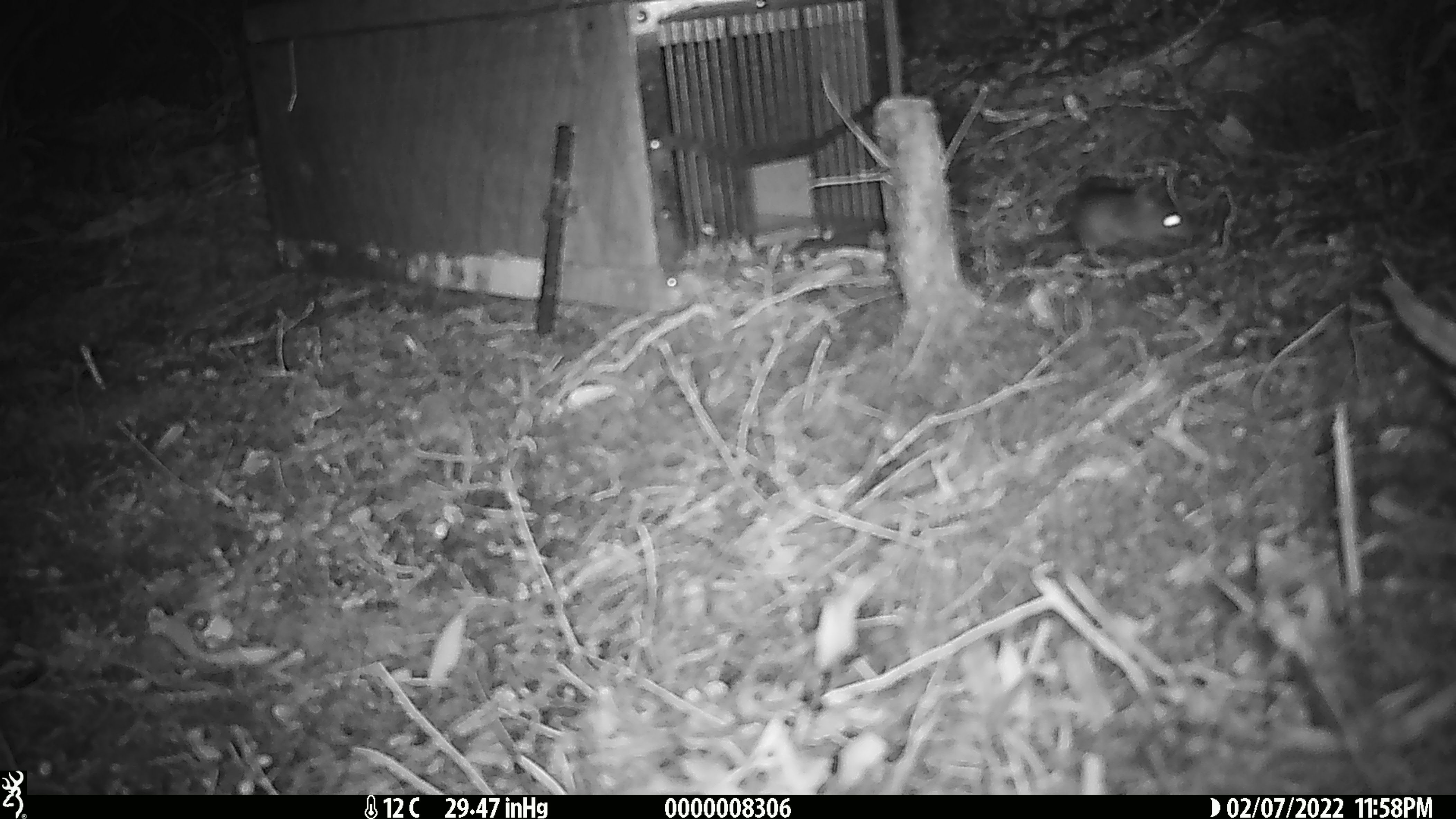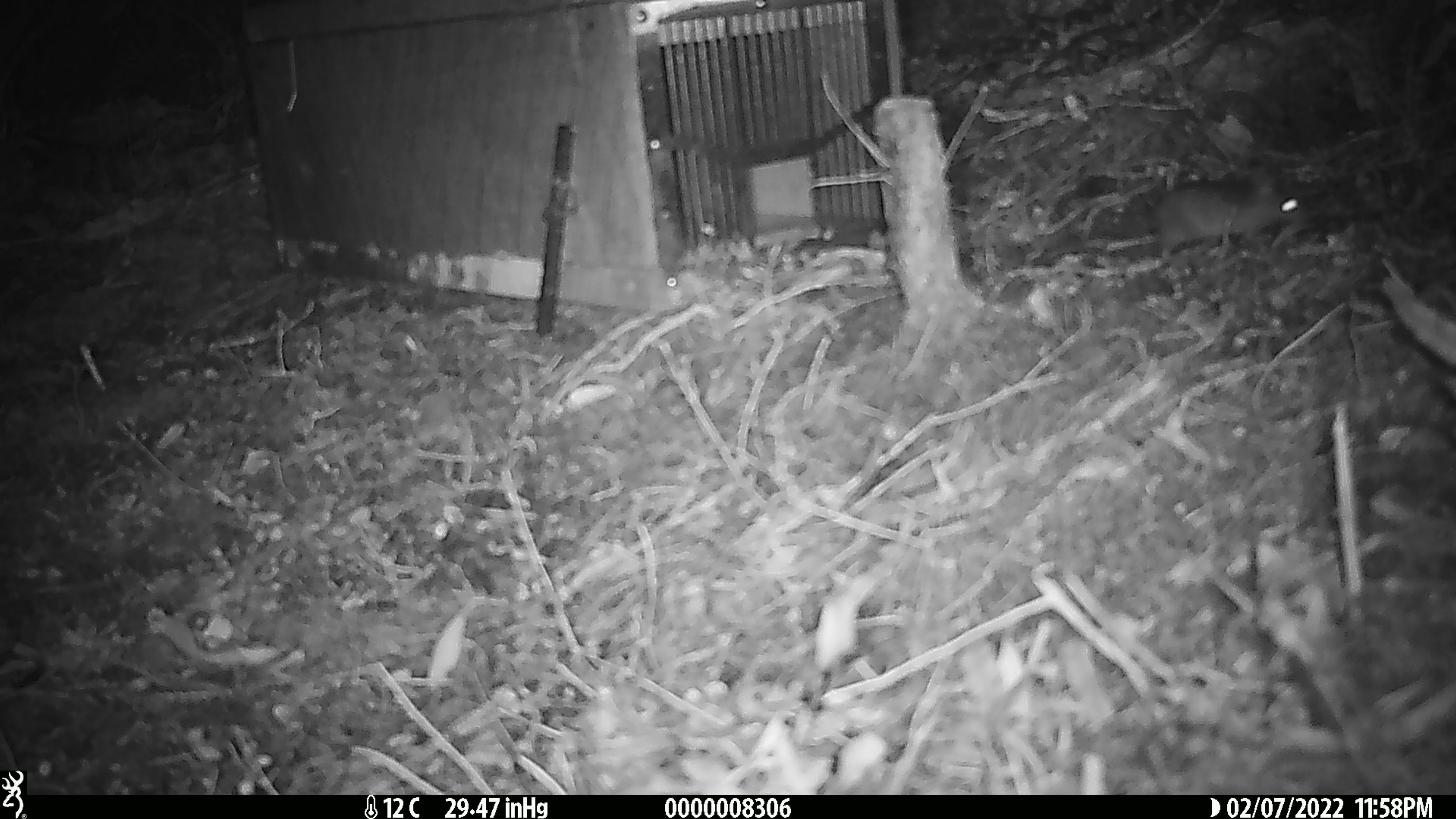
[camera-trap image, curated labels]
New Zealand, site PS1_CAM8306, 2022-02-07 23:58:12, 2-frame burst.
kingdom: Animalia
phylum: Chordata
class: Mammalia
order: Rodentia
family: Muridae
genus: Mus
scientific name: Mus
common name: mouse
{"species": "mouse (Mus)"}